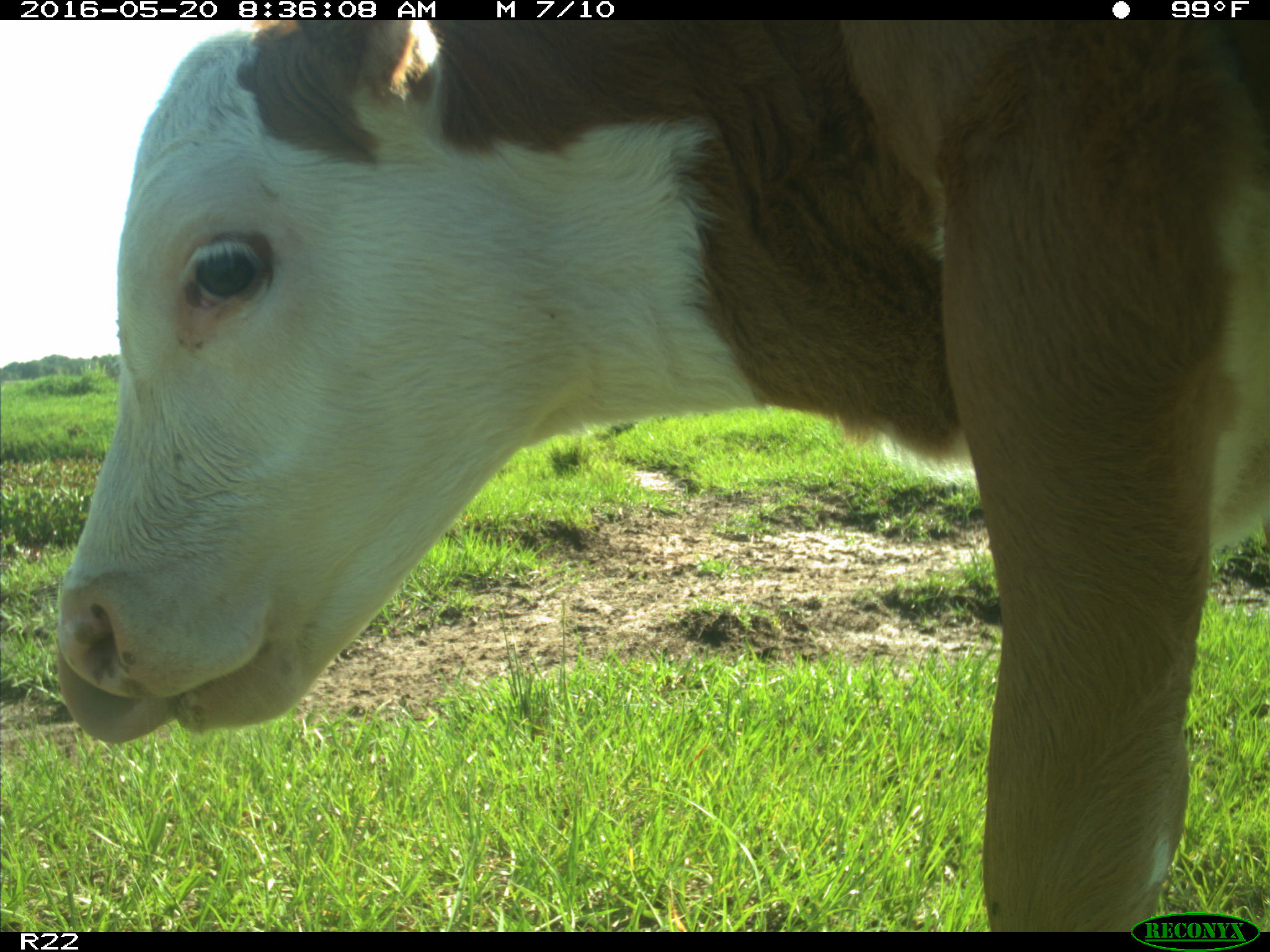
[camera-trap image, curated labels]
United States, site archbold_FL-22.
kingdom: Animalia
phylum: Chordata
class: Mammalia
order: Artiodactyla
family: Bovidae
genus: Bos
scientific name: Bos taurus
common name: domestic cow